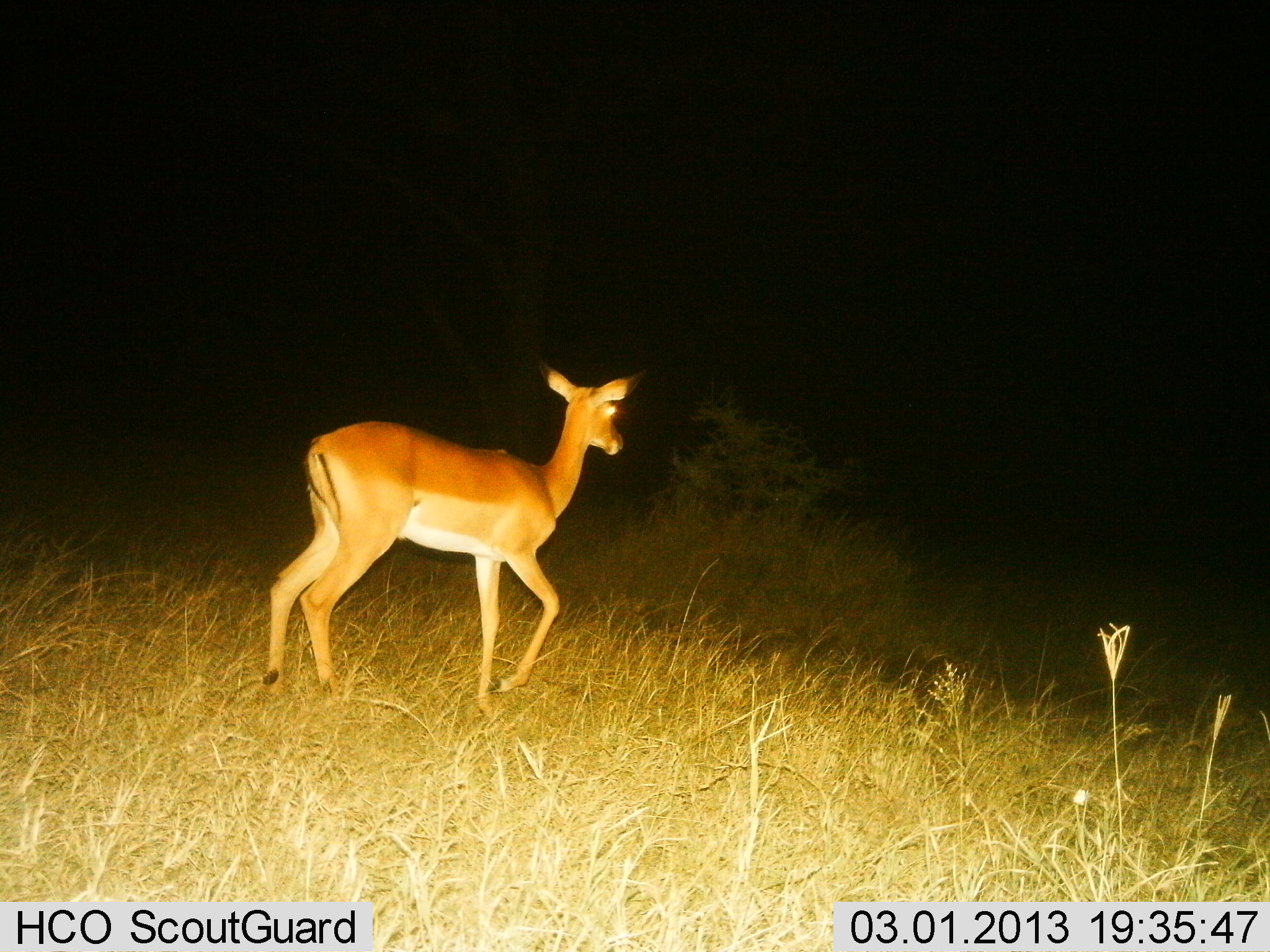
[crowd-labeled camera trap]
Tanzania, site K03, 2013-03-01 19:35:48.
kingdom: Animalia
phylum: Chordata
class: Mammalia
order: Artiodactyla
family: Bovidae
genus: Aepyceros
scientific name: Aepyceros melampus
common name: impala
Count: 1.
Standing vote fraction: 25%.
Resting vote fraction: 0%.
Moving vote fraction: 75%.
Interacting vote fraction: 0%.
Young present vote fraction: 0%.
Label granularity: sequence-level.